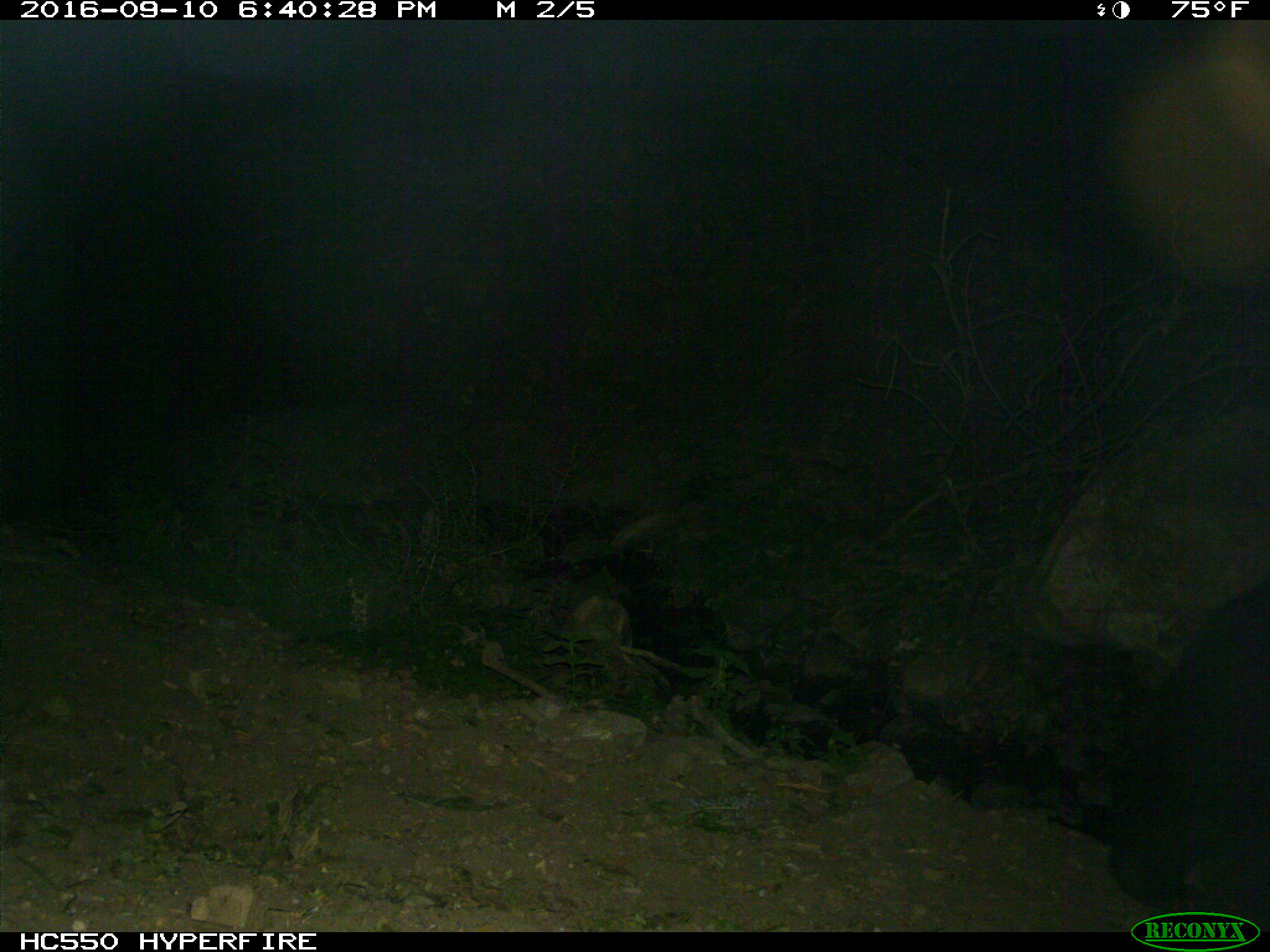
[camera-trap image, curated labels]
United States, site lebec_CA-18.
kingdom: Animalia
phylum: Chordata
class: Mammalia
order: Carnivora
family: Ursidae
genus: Ursus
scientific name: Ursus americanus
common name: american black bear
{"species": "Ursus americanus (american black bear)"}